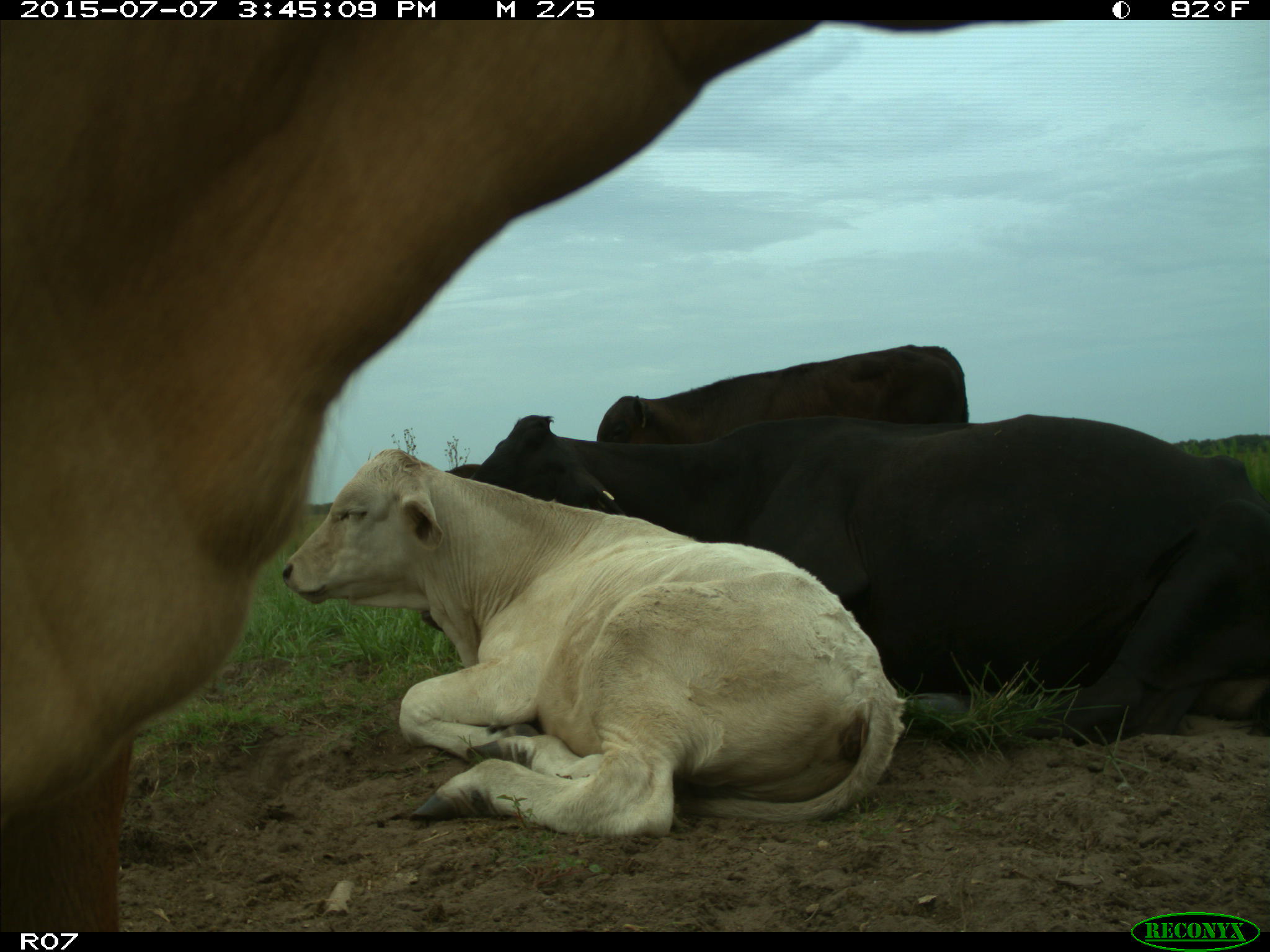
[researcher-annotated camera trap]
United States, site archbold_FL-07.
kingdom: Animalia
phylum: Chordata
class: Mammalia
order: Artiodactyla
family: Bovidae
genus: Bos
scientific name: Bos taurus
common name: domestic cow